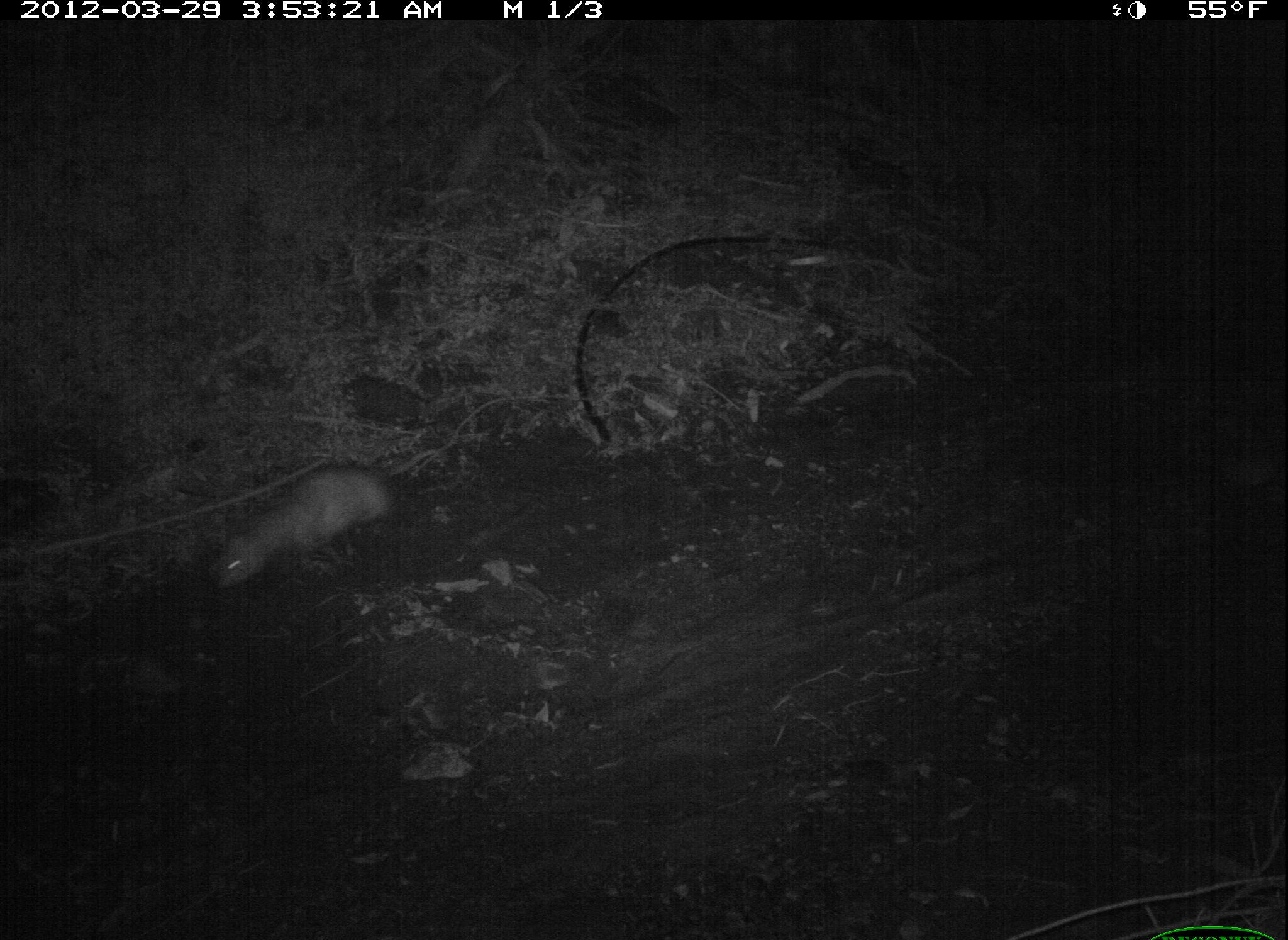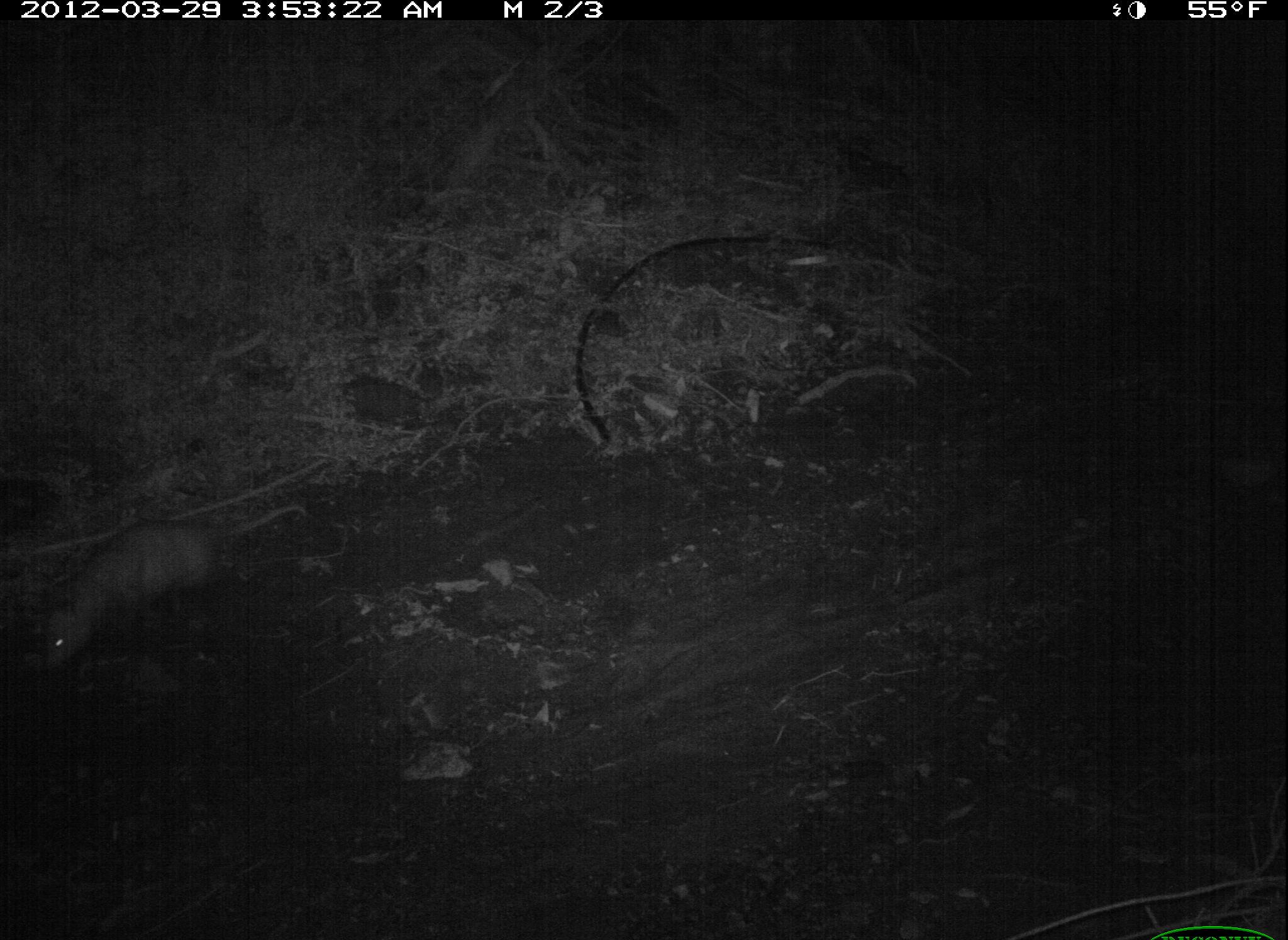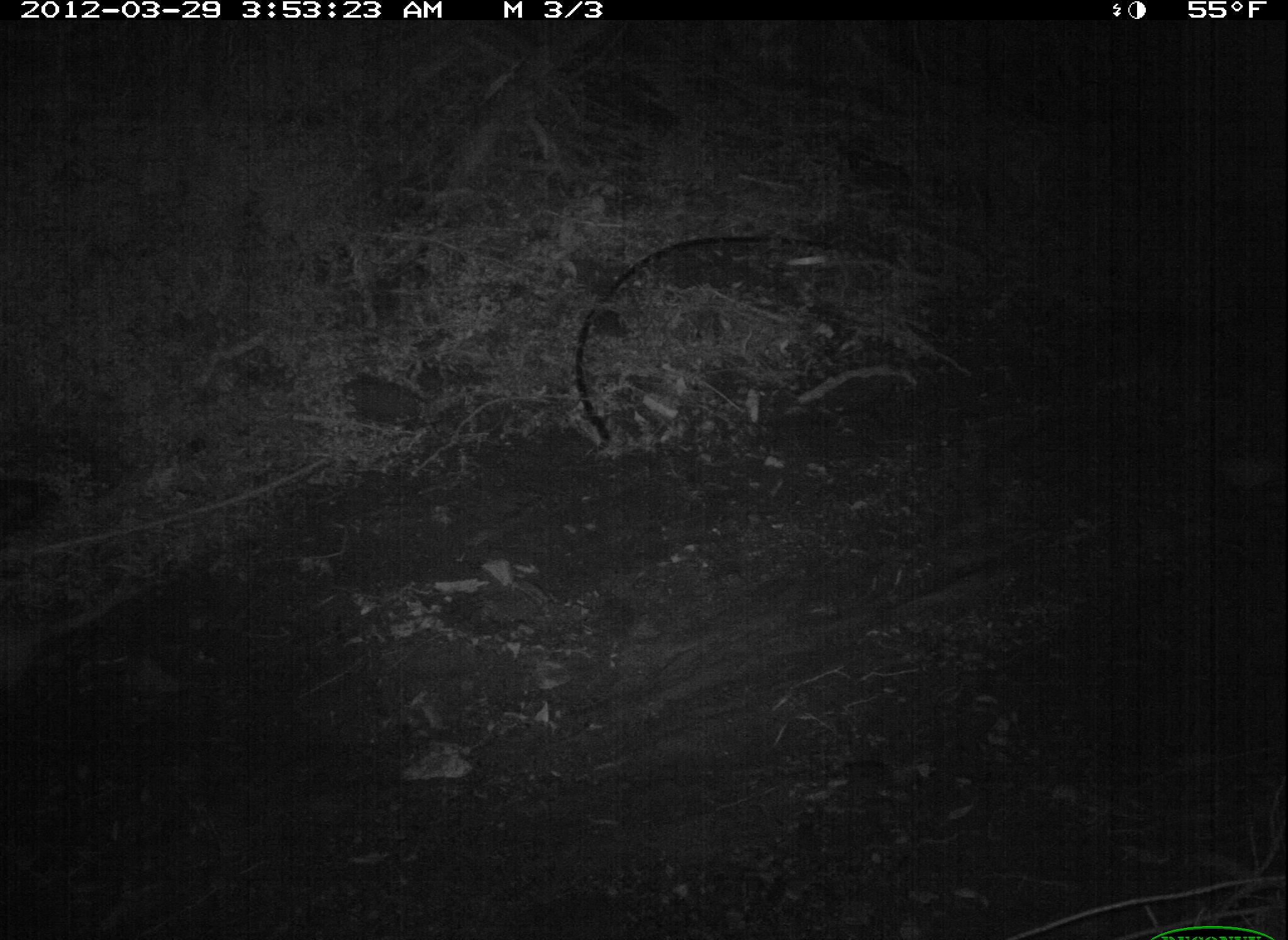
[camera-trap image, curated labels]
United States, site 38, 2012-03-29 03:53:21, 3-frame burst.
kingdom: Animalia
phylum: Chordata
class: Mammalia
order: Didelphimorphia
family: Didelphidae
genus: Didelphis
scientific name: Didelphis virginiana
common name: virginia opossum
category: opossum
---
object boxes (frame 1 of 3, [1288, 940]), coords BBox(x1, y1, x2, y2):
opossum: BBox(202, 443, 443, 592)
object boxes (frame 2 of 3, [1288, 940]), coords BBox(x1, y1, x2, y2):
opossum: BBox(34, 494, 319, 676)